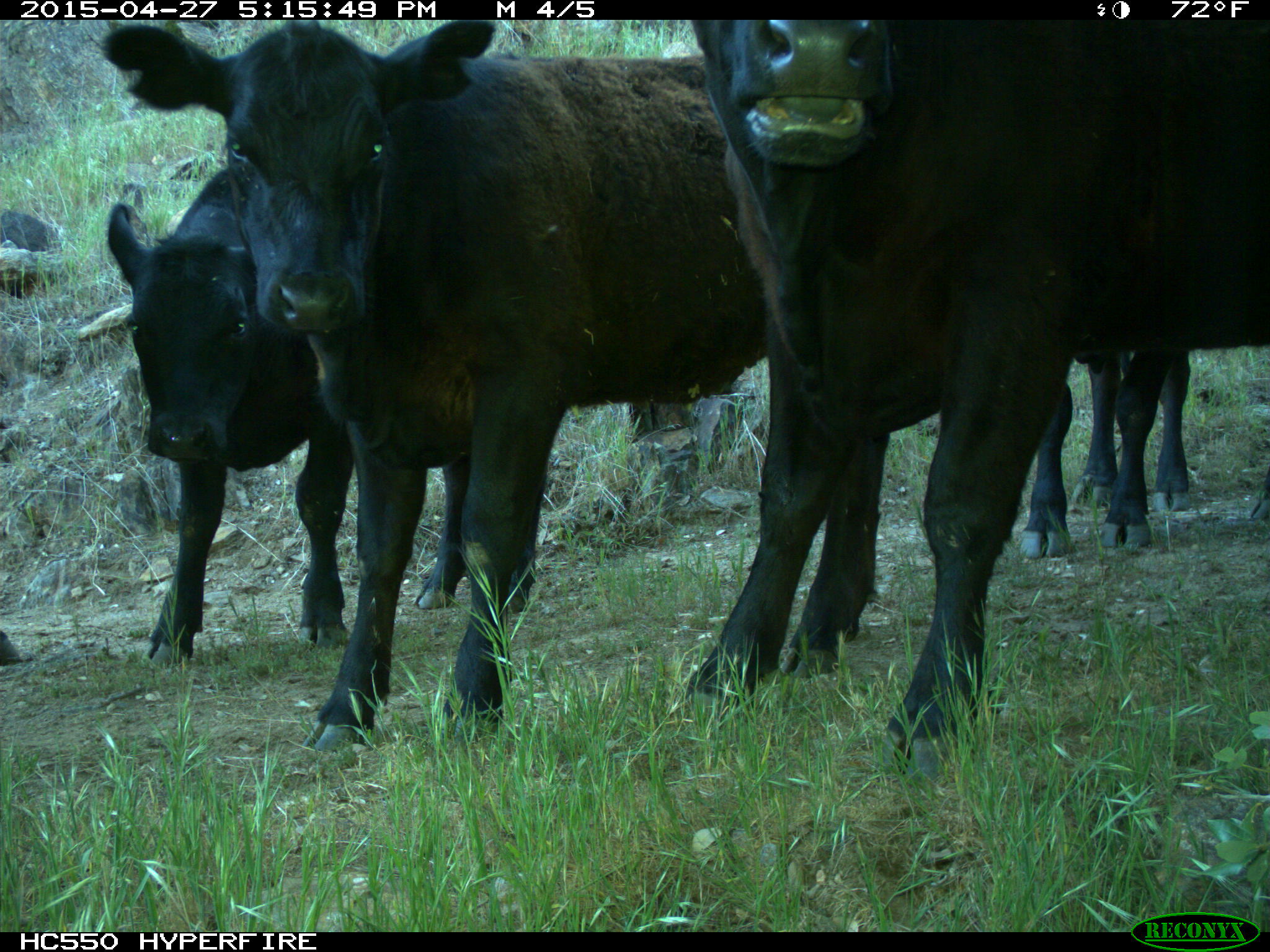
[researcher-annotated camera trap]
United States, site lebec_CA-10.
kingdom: Animalia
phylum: Chordata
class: Mammalia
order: Artiodactyla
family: Bovidae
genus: Bos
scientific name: Bos taurus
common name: domestic cow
Bos taurus (domestic cow).